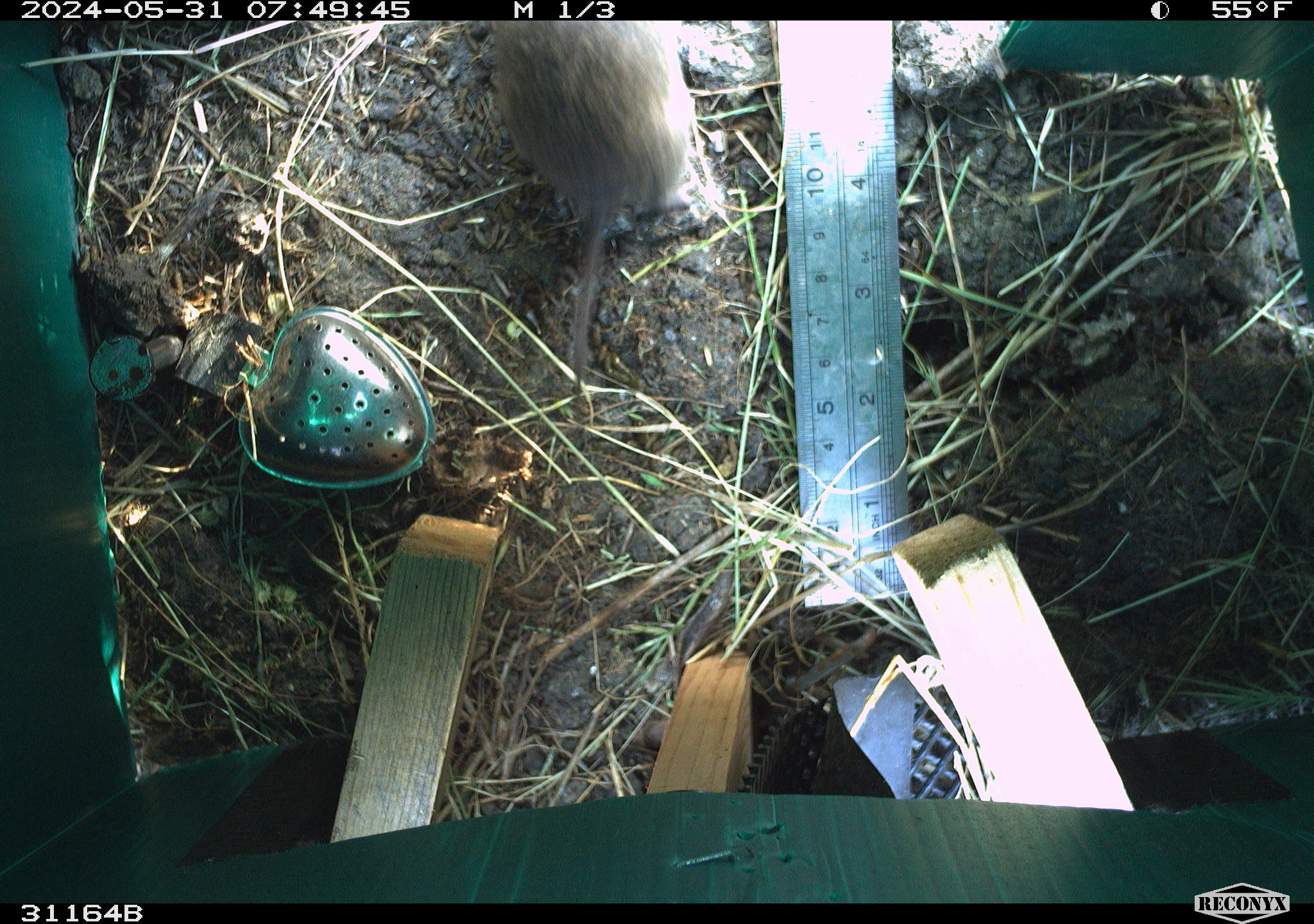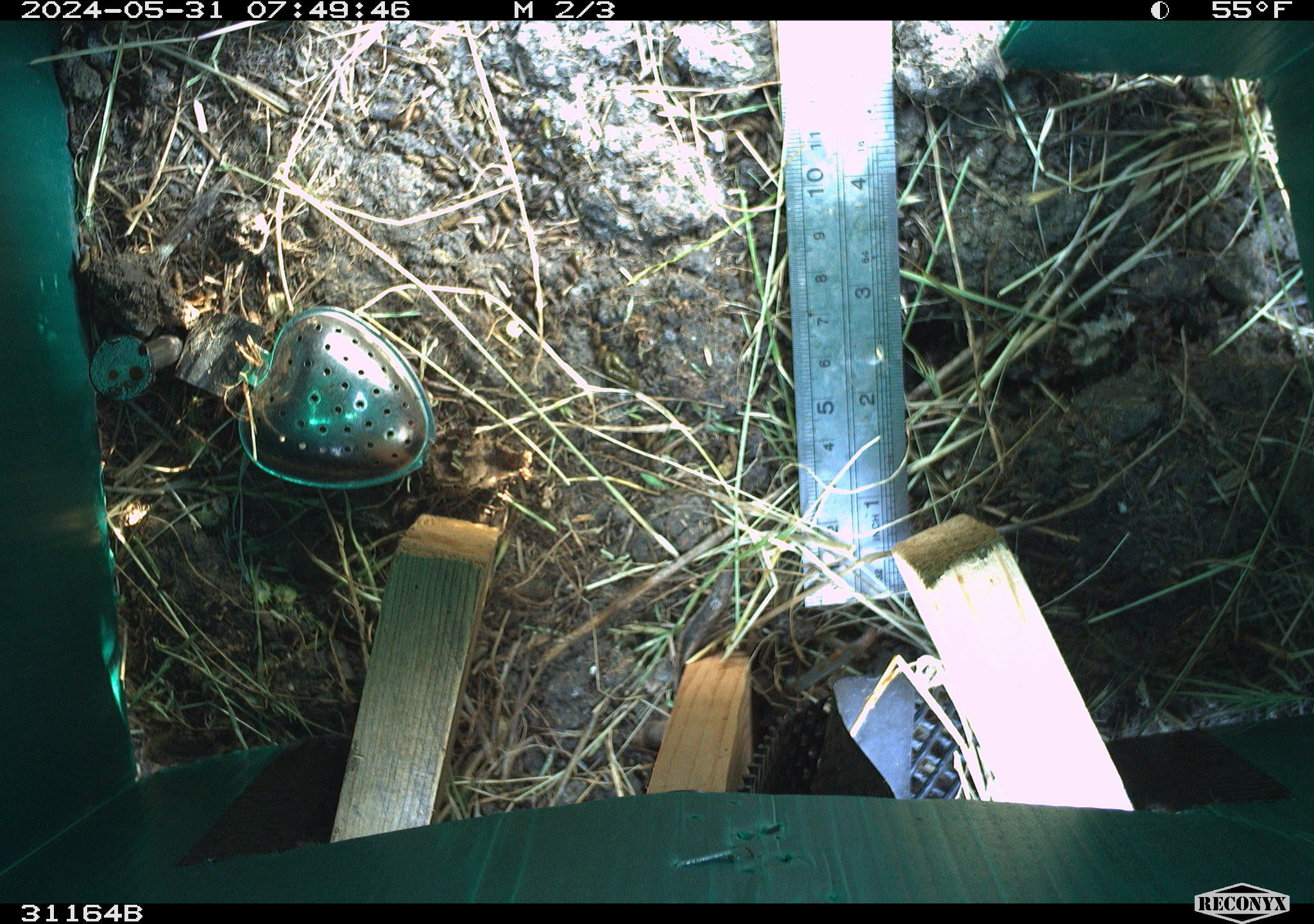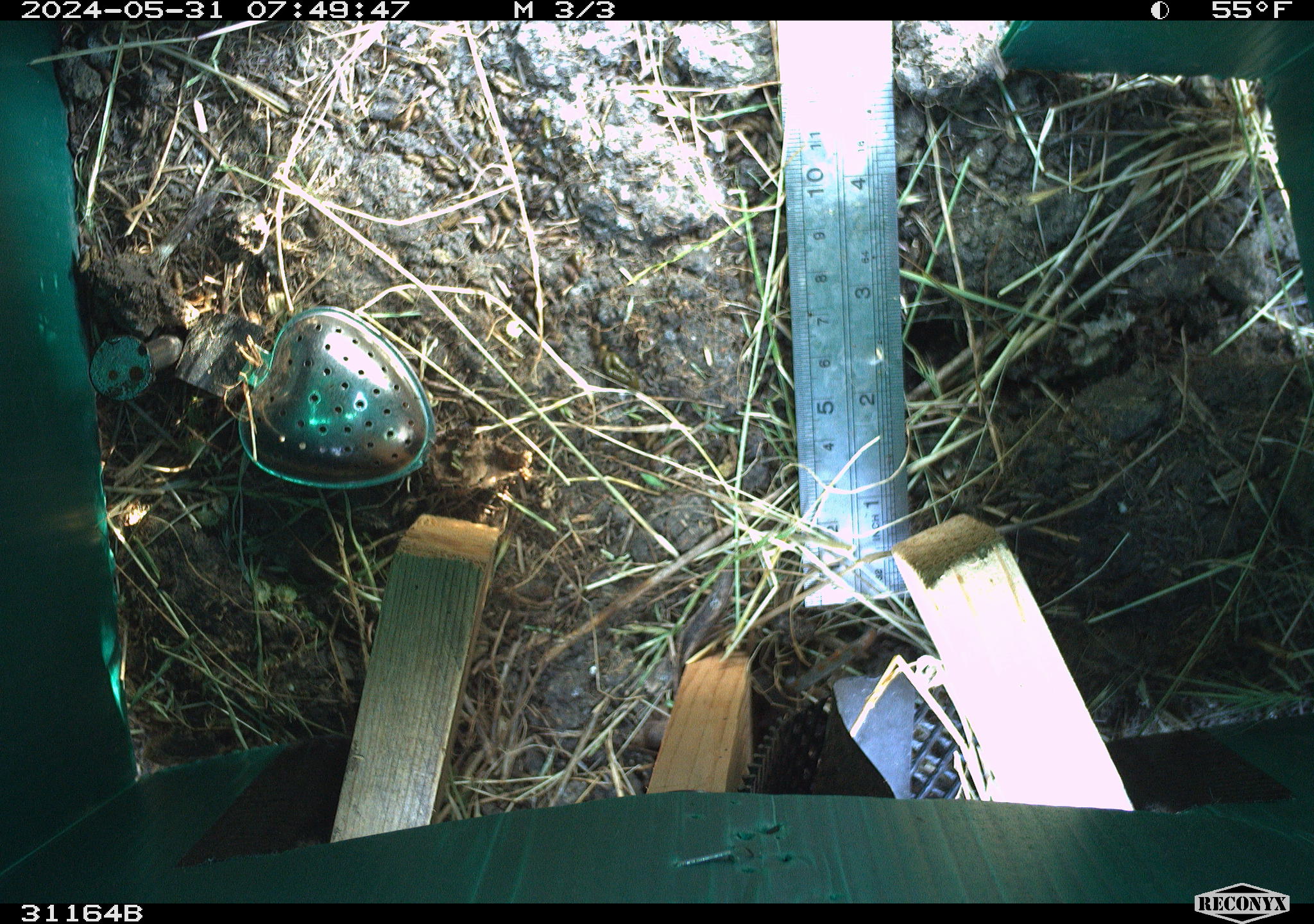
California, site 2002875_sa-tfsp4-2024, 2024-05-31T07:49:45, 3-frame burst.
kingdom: Animalia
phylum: Chordata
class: Mammalia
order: Rodentia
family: Cricetidae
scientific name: Arvicolinae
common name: voles, lemmings, and muskrats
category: arvicolinae subfamily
Arvicolinae subfamily (voles, lemmings, and muskrats) (Arvicolinae).